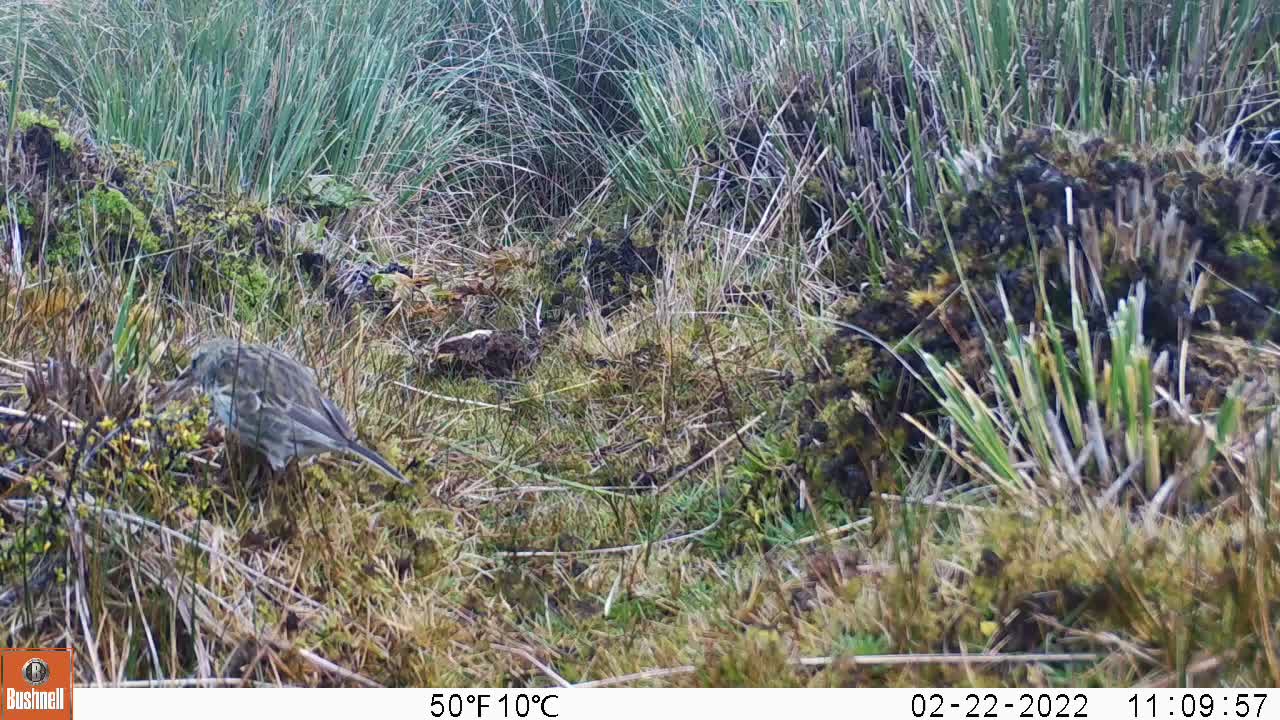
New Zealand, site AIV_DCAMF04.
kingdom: Animalia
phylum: Chordata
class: Aves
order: Passeriformes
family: Motacillidae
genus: Anthus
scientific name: Anthus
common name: pipit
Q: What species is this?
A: Pipit (Anthus).